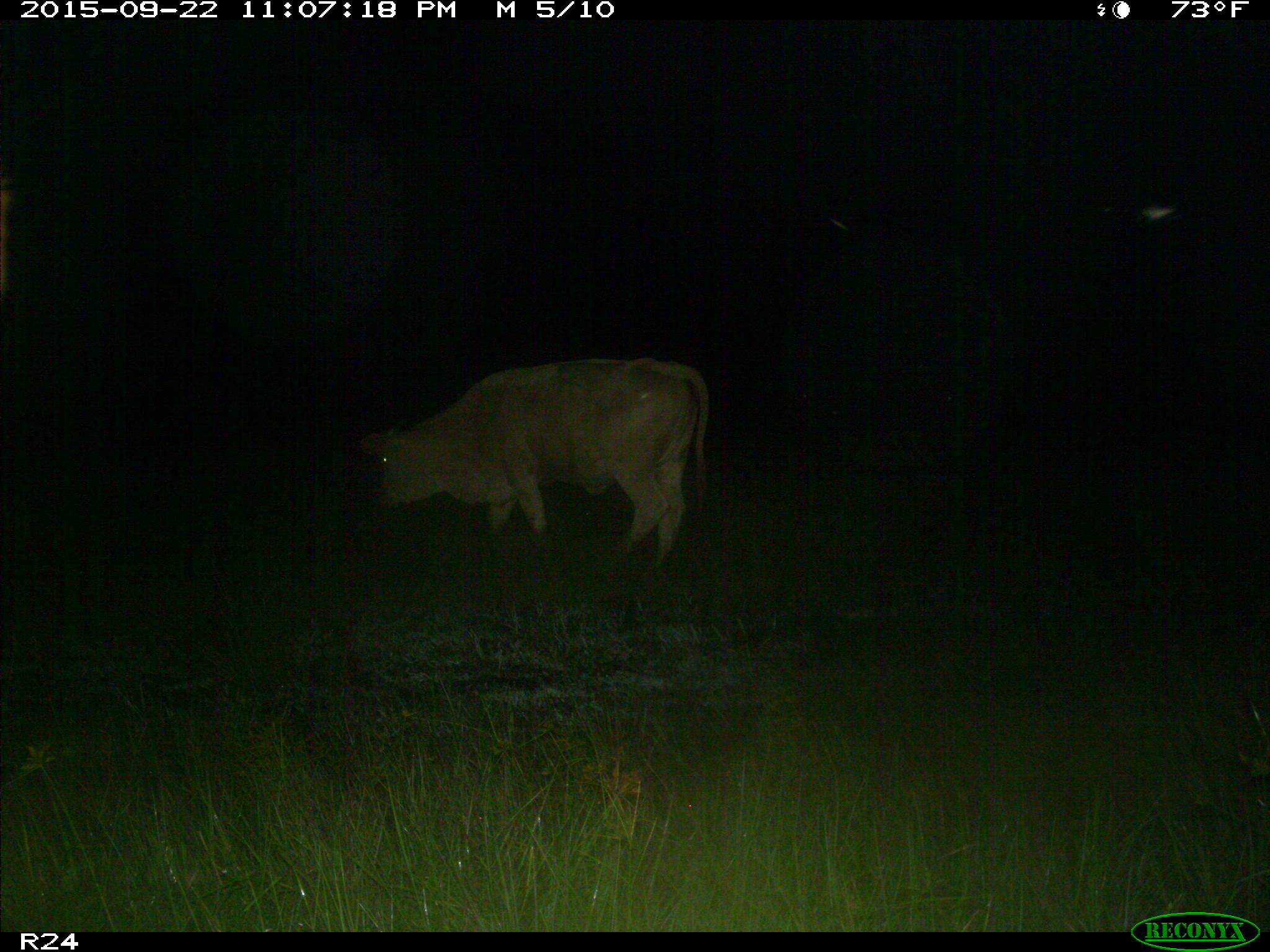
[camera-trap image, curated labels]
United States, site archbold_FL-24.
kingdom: Animalia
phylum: Chordata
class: Mammalia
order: Artiodactyla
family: Bovidae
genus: Bos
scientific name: Bos taurus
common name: domestic cow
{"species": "Bos taurus (domestic cow)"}